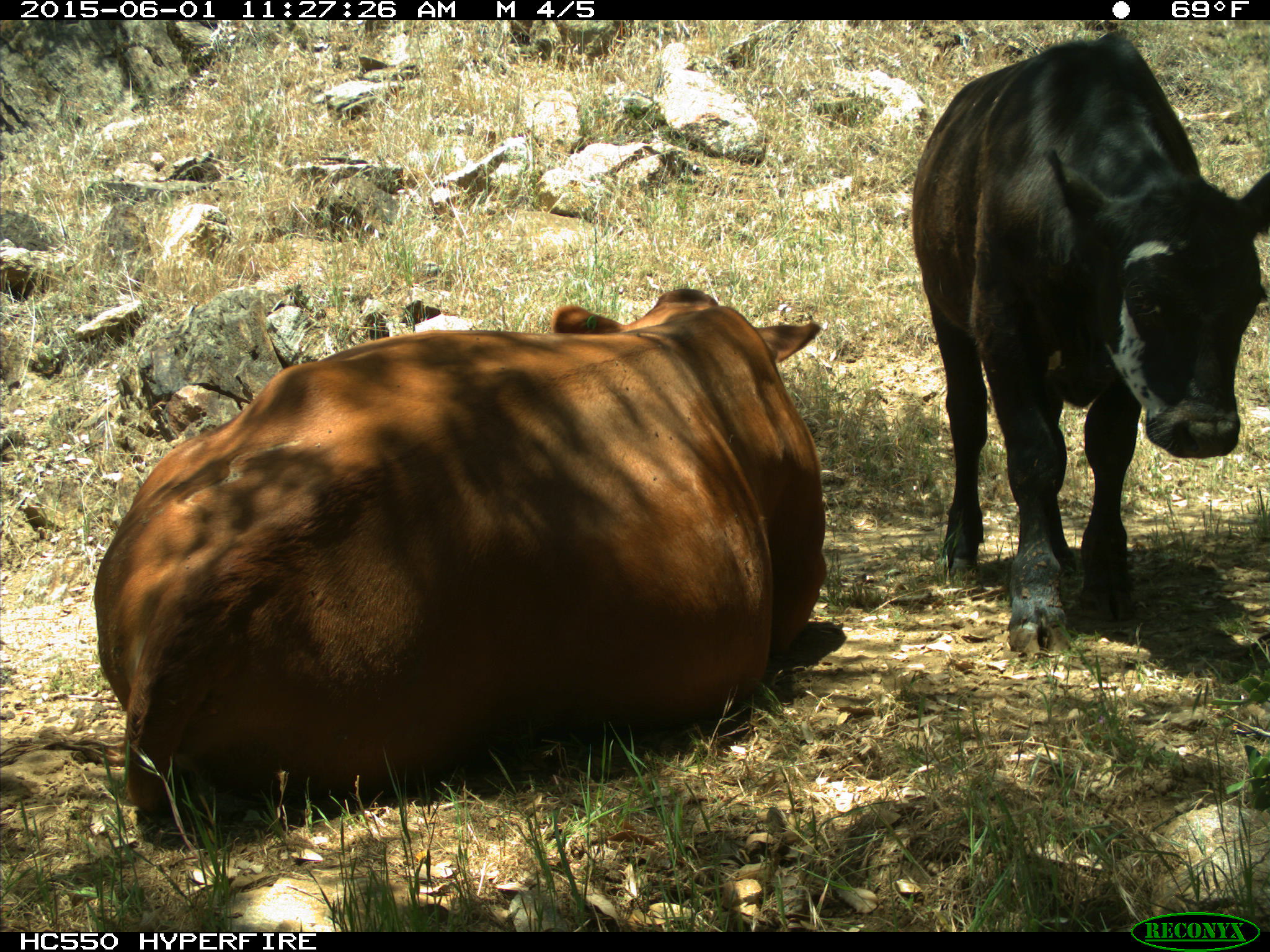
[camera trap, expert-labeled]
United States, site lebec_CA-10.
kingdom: Animalia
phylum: Chordata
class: Mammalia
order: Artiodactyla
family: Bovidae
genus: Bos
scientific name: Bos taurus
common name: domestic cow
Bos taurus (domestic cow).